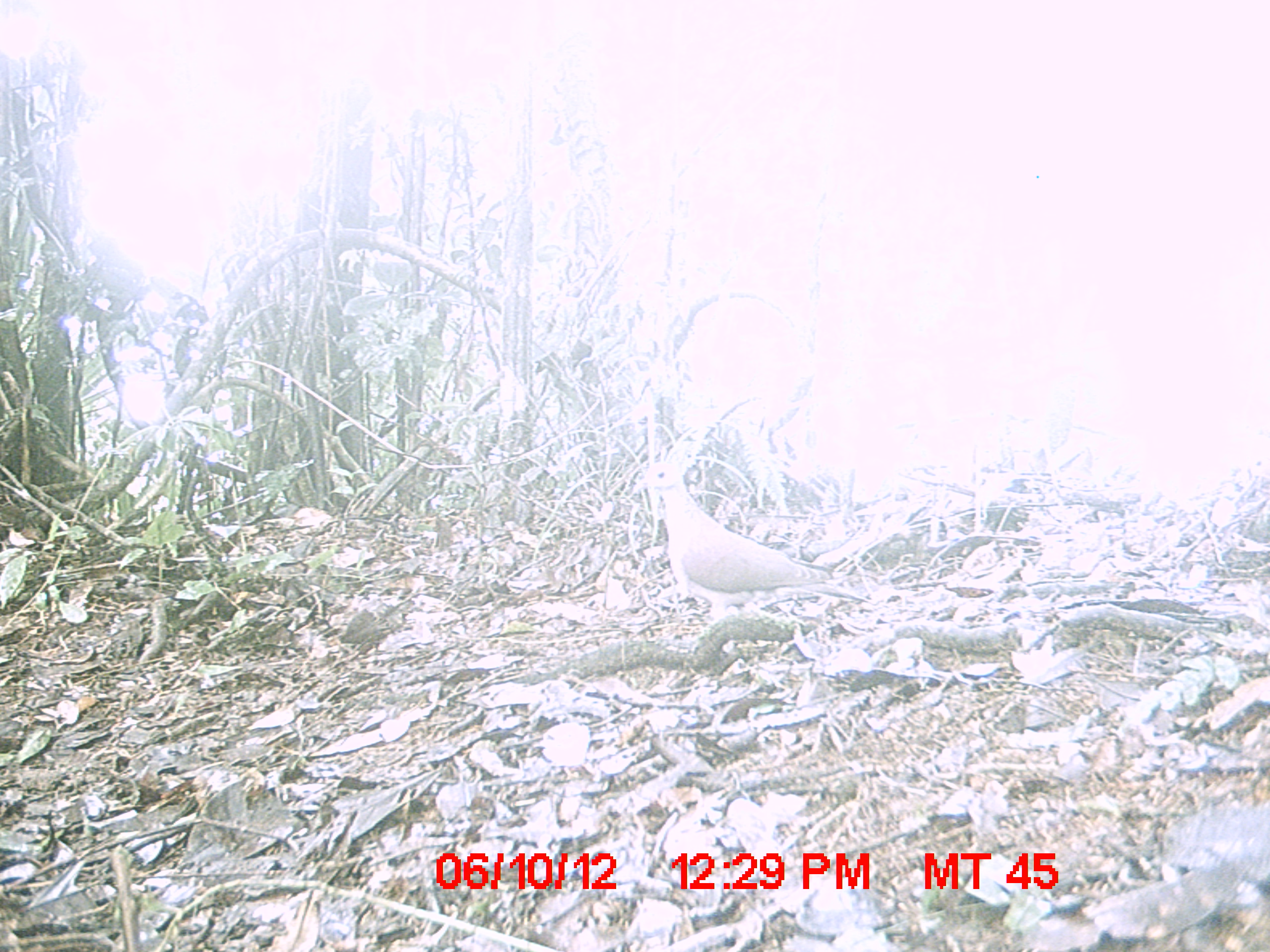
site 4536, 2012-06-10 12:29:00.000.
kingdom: Animalia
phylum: Chordata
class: Aves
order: Columbiformes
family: Columbidae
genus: Streptopelia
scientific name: Streptopelia picturata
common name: malagasy turtle dove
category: nesoenas picturata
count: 1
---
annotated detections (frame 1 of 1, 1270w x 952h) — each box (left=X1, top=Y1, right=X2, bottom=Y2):
nesoenas picturata: (left=629, top=458, right=872, bottom=618)